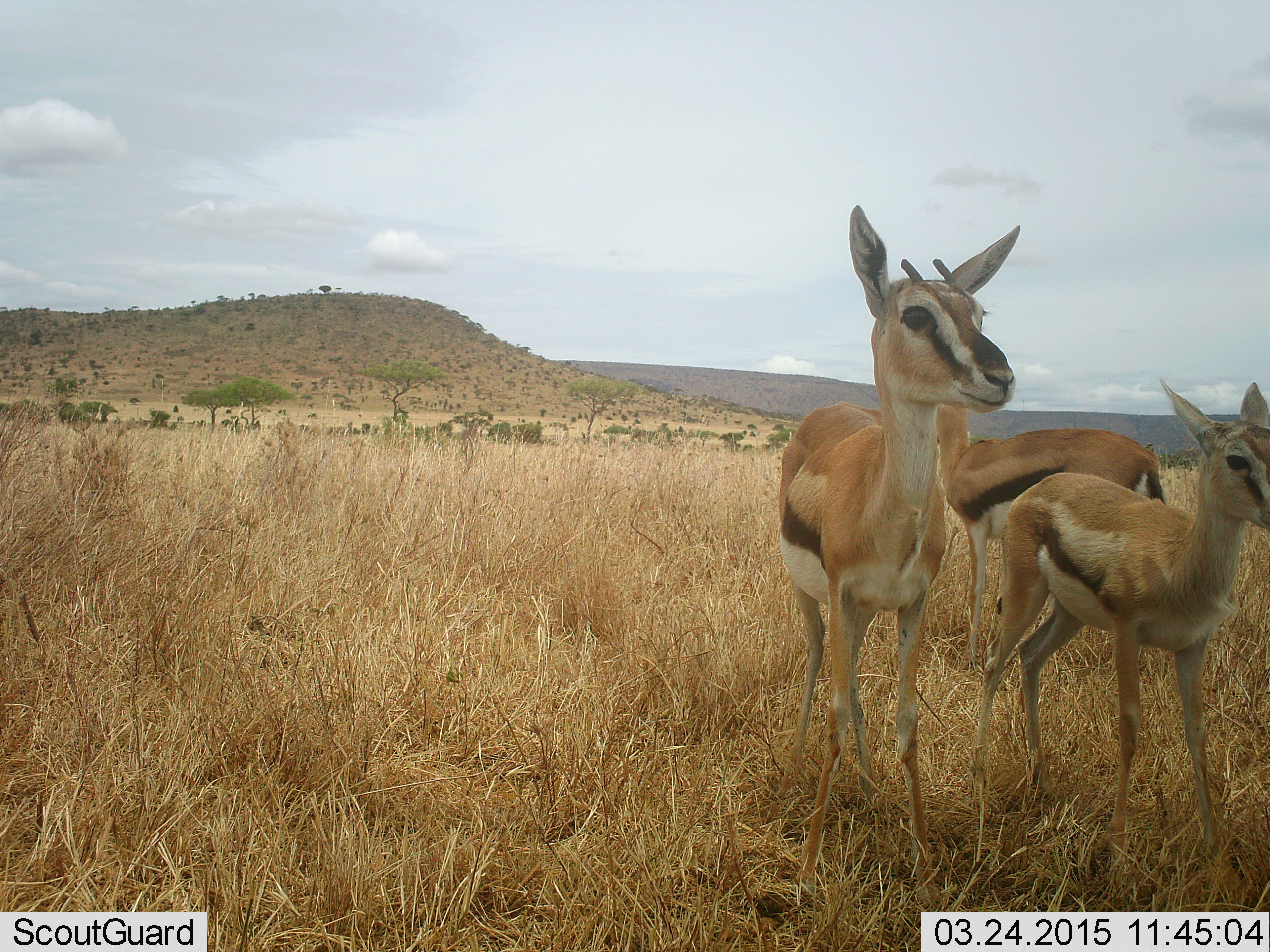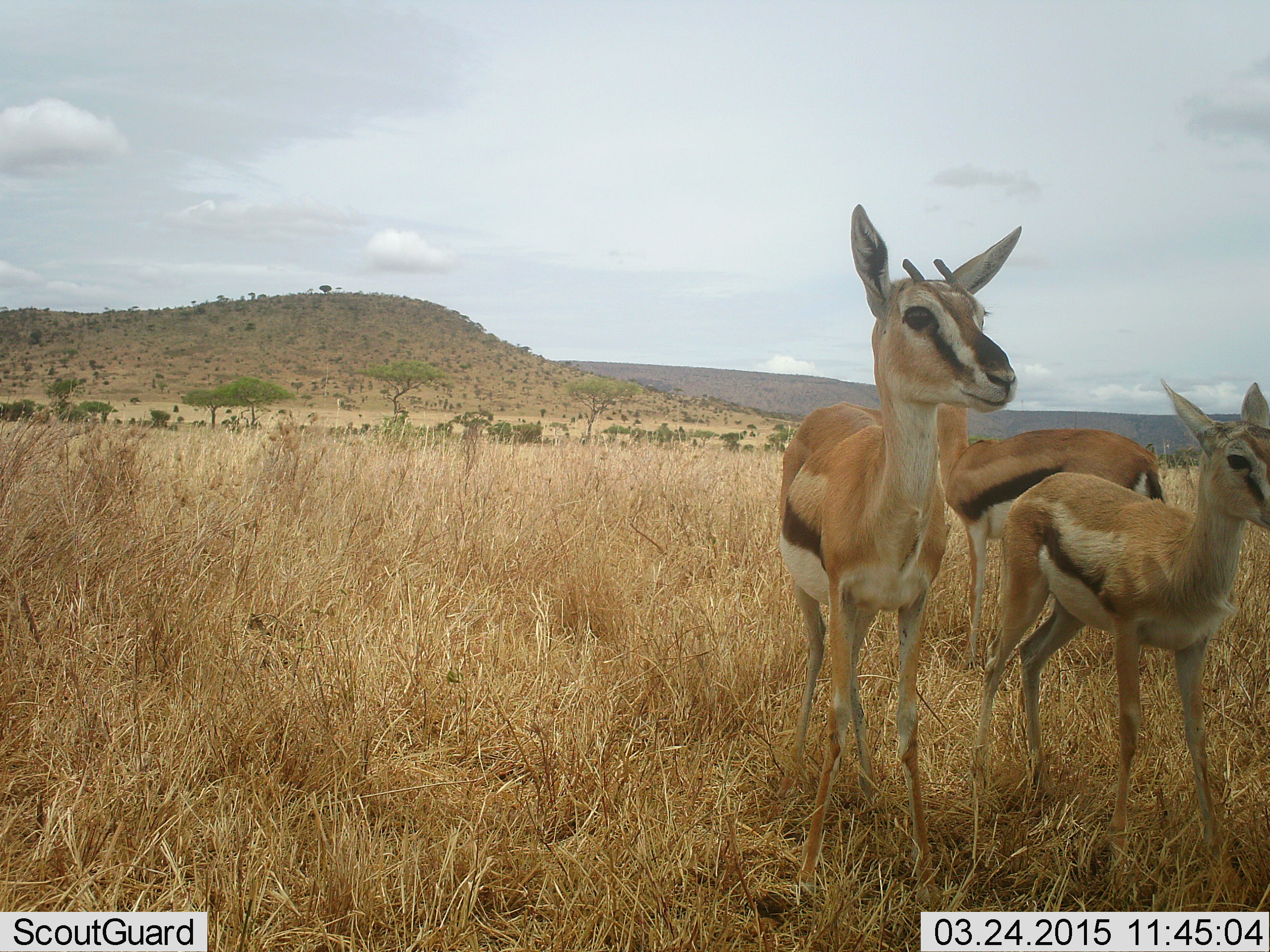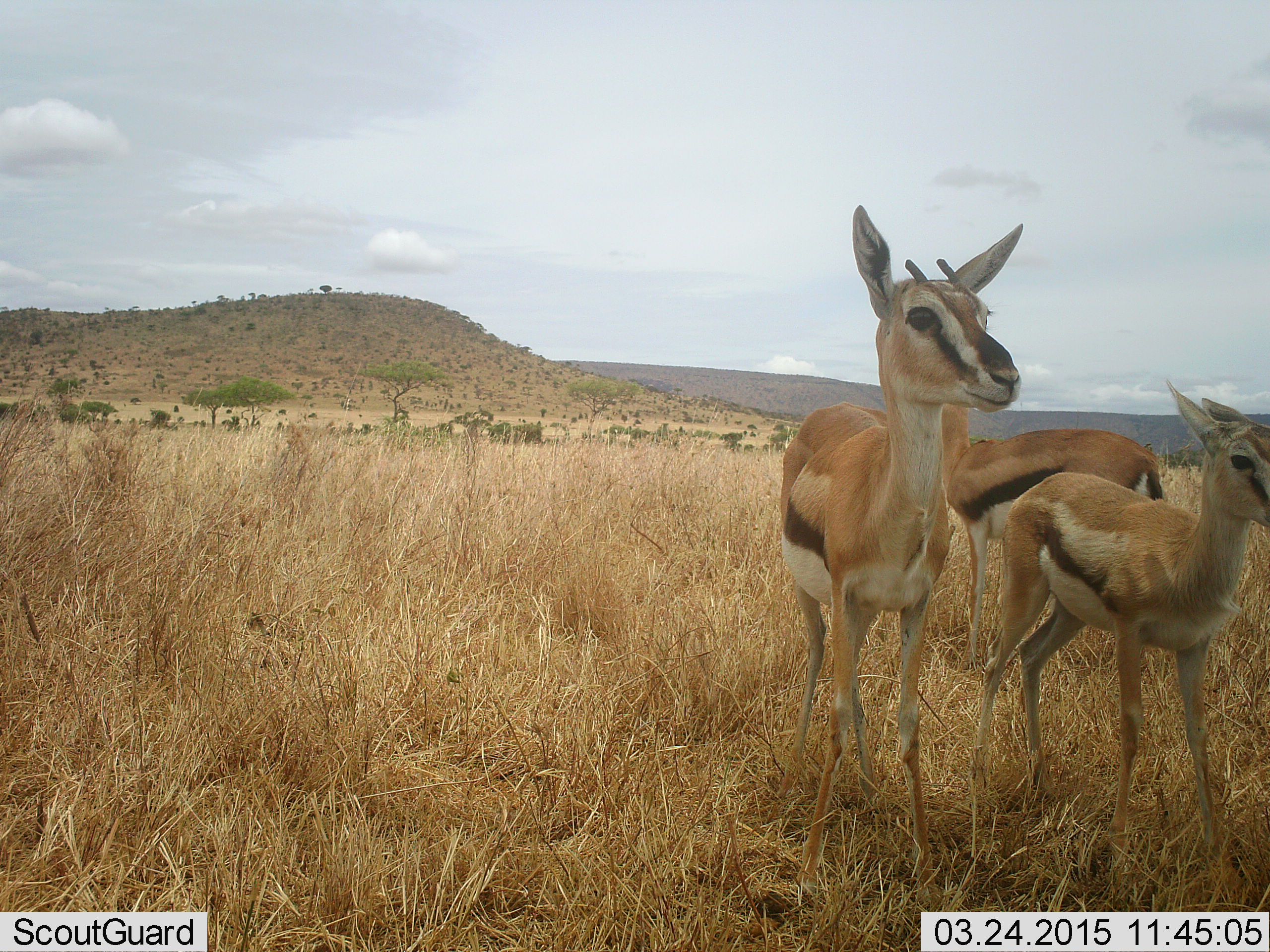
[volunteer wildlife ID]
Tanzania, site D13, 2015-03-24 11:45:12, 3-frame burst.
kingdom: Animalia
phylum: Chordata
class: Mammalia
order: Artiodactyla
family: Bovidae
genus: Eudorcas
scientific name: Eudorcas thomsonii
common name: thomson's gazelle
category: gazellethomsons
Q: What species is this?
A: Gazellethomsons (thomson's gazelle) (Eudorcas thomsonii).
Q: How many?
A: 3.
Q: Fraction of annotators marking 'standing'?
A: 100%.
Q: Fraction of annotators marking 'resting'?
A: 0%.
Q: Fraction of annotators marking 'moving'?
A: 10%.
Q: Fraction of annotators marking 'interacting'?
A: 0%.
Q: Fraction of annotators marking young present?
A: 80%.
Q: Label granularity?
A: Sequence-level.